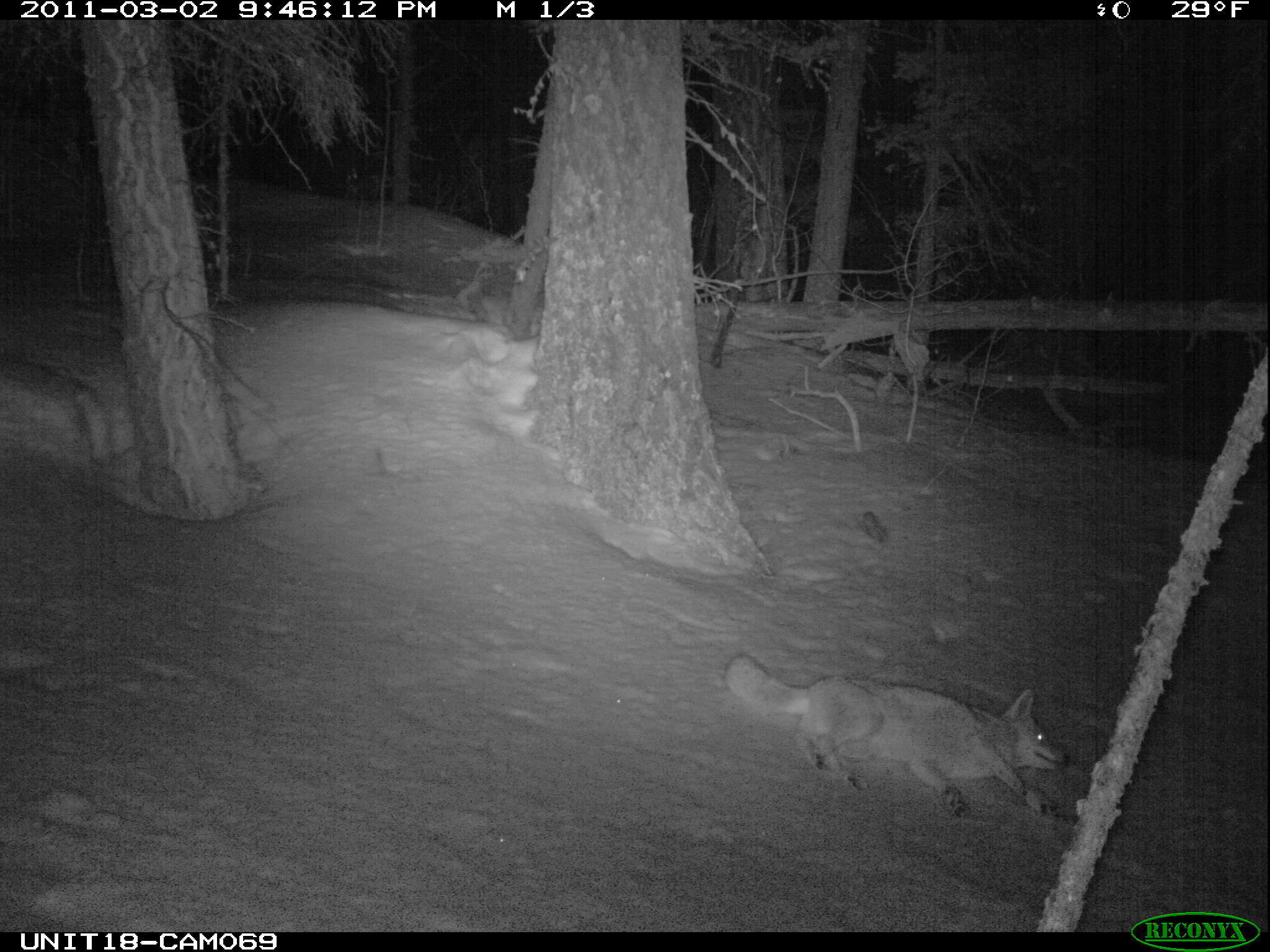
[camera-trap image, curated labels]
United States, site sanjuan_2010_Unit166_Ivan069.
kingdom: Animalia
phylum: Chordata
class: Mammalia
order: Carnivora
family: Canidae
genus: Canis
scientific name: Canis latrans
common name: coyote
Canis latrans (coyote).